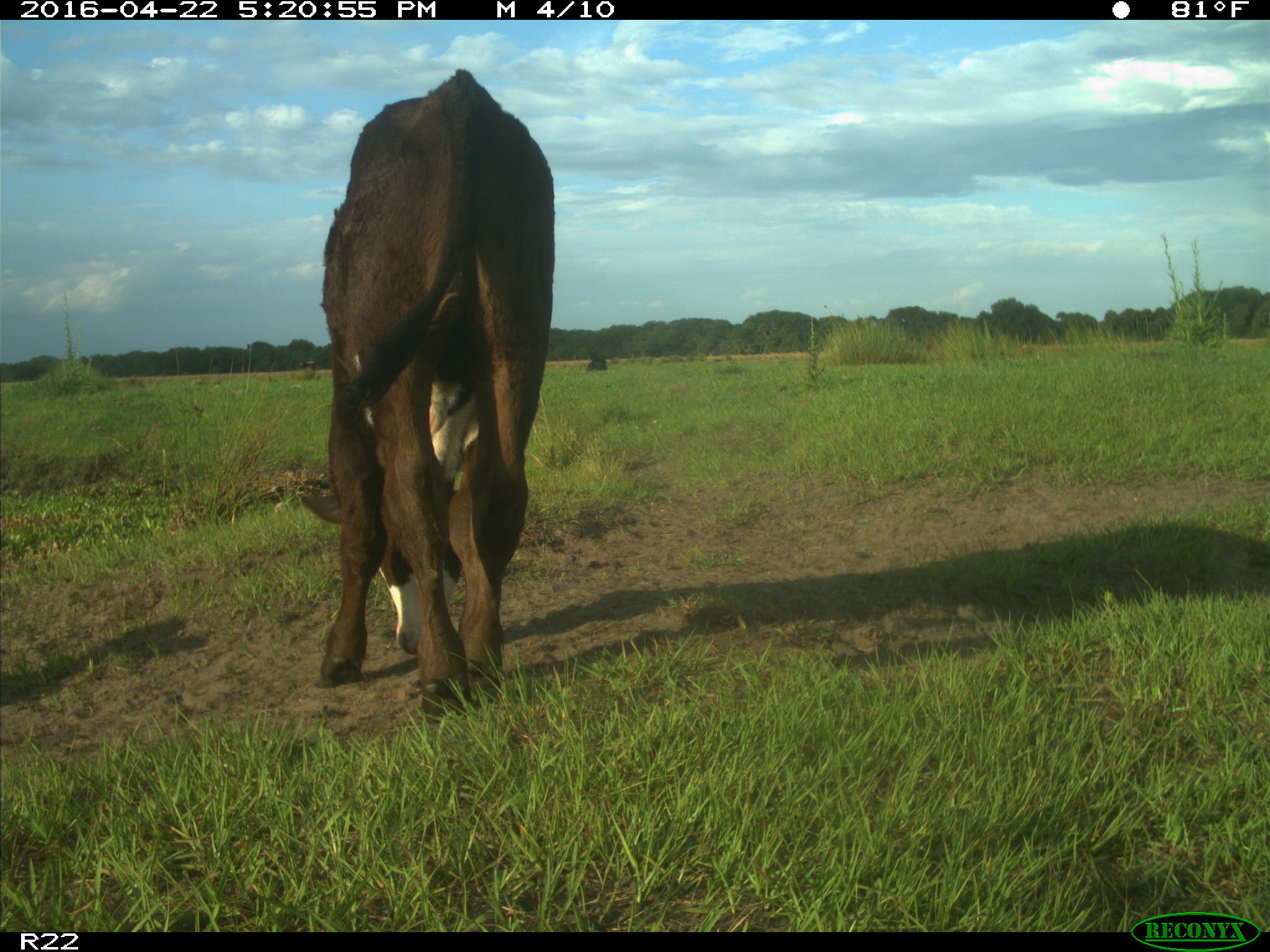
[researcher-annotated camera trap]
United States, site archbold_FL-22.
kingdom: Animalia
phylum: Chordata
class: Mammalia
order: Artiodactyla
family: Bovidae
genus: Bos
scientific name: Bos taurus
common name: domestic cow